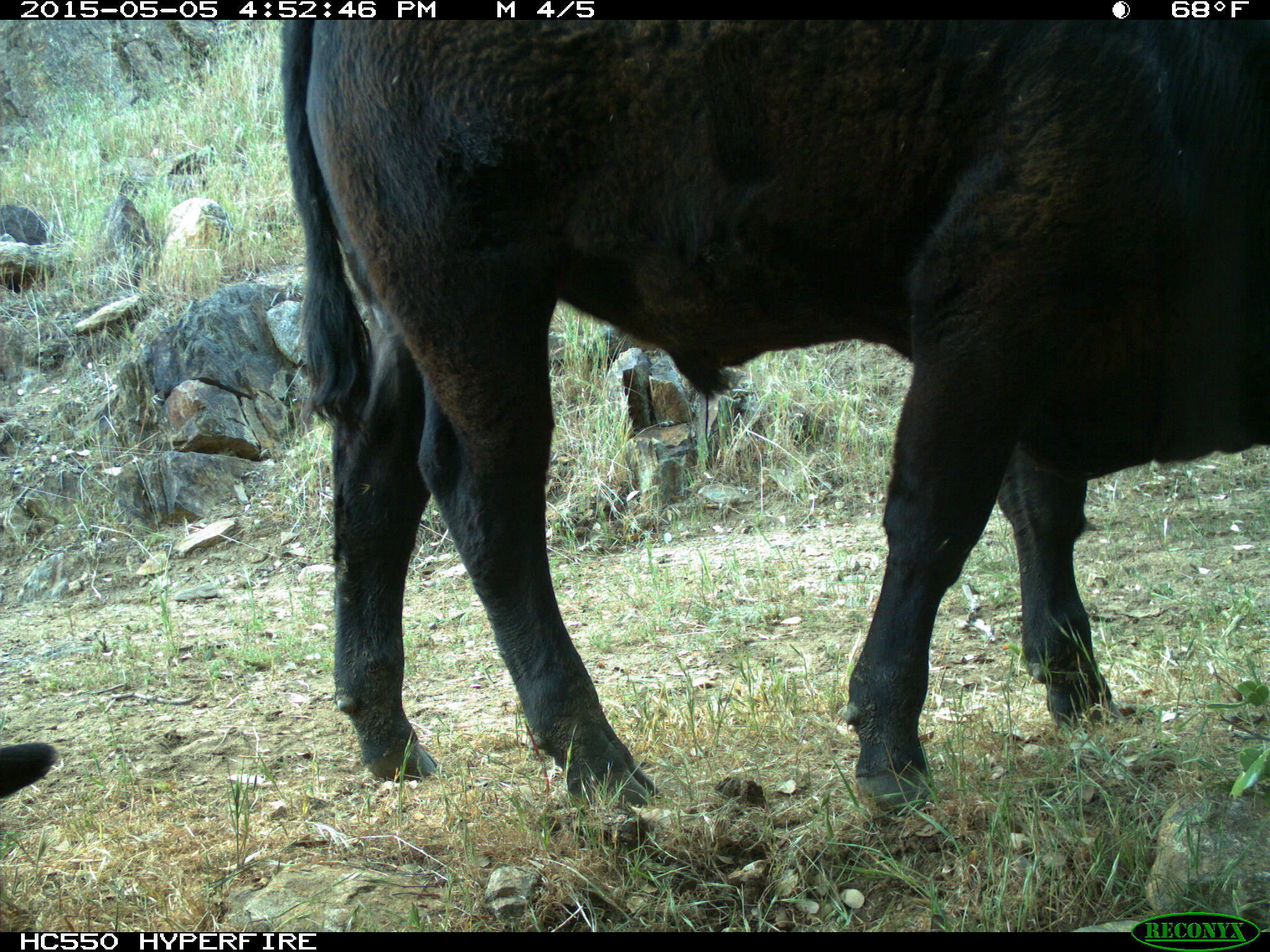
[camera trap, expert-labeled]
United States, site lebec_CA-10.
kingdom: Animalia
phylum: Chordata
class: Mammalia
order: Artiodactyla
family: Bovidae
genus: Bos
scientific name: Bos taurus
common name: domestic cow